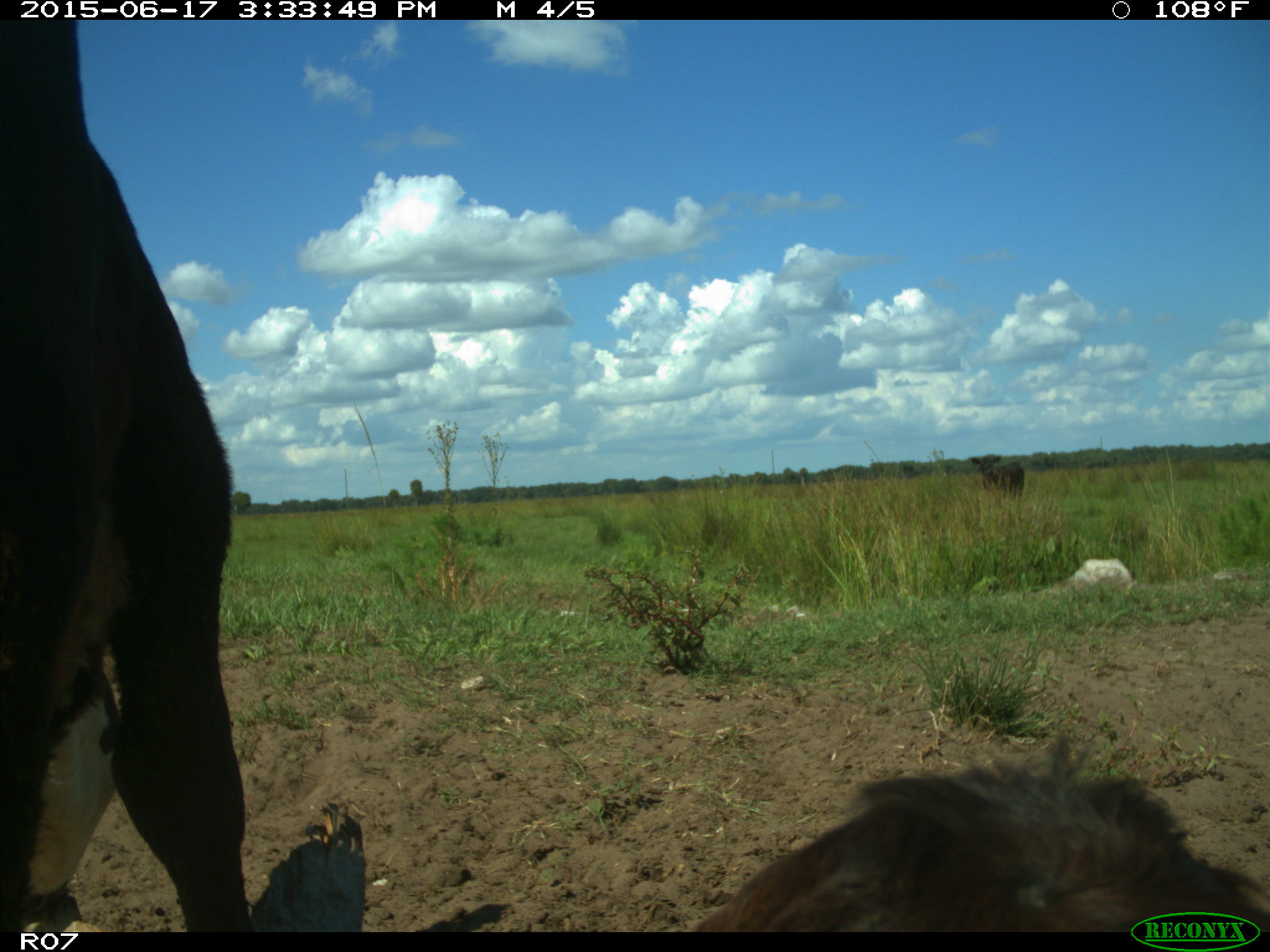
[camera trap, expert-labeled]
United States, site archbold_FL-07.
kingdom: Animalia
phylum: Chordata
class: Mammalia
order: Artiodactyla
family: Bovidae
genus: Bos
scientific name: Bos taurus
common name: domestic cow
Bos taurus (domestic cow).